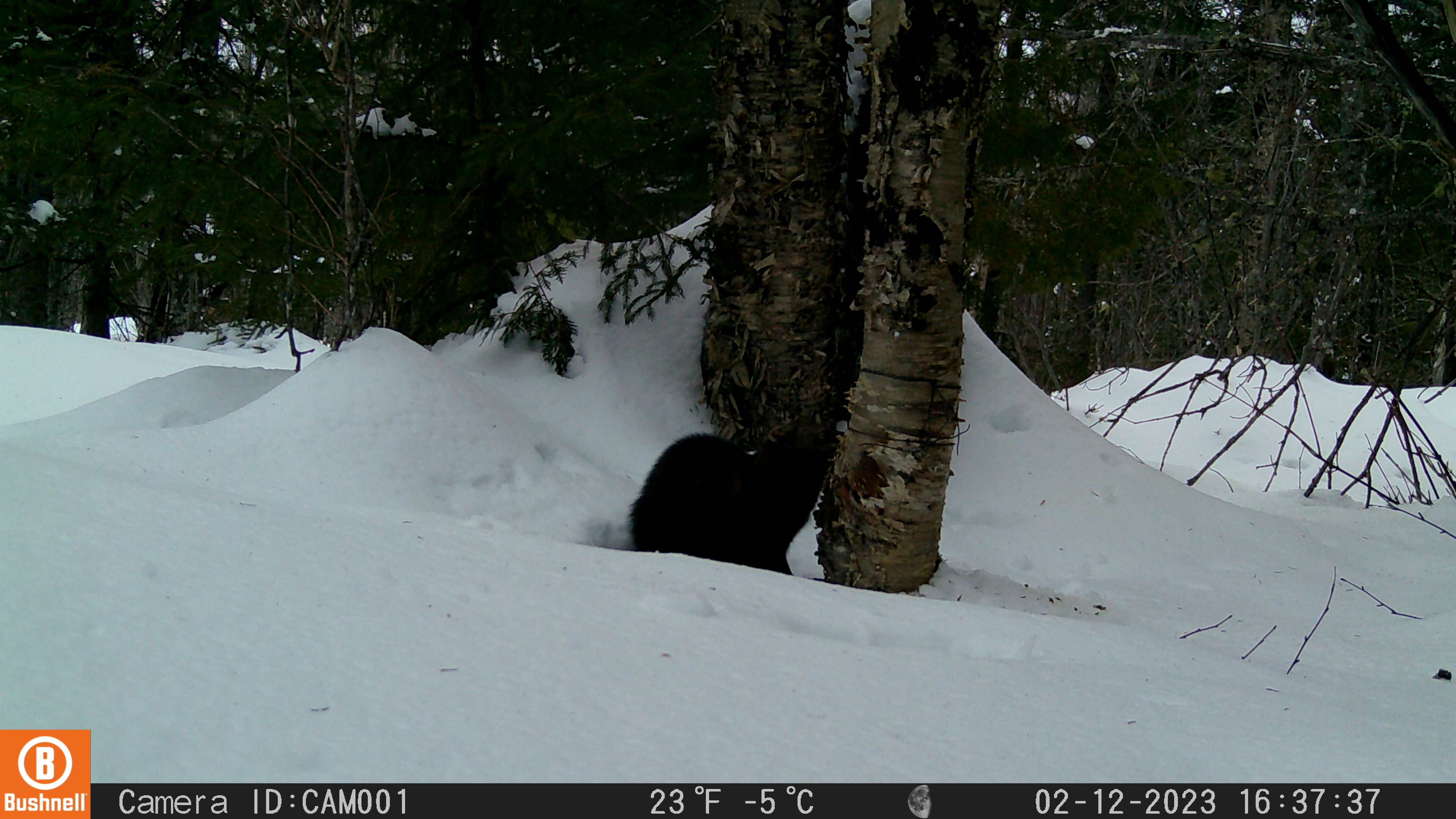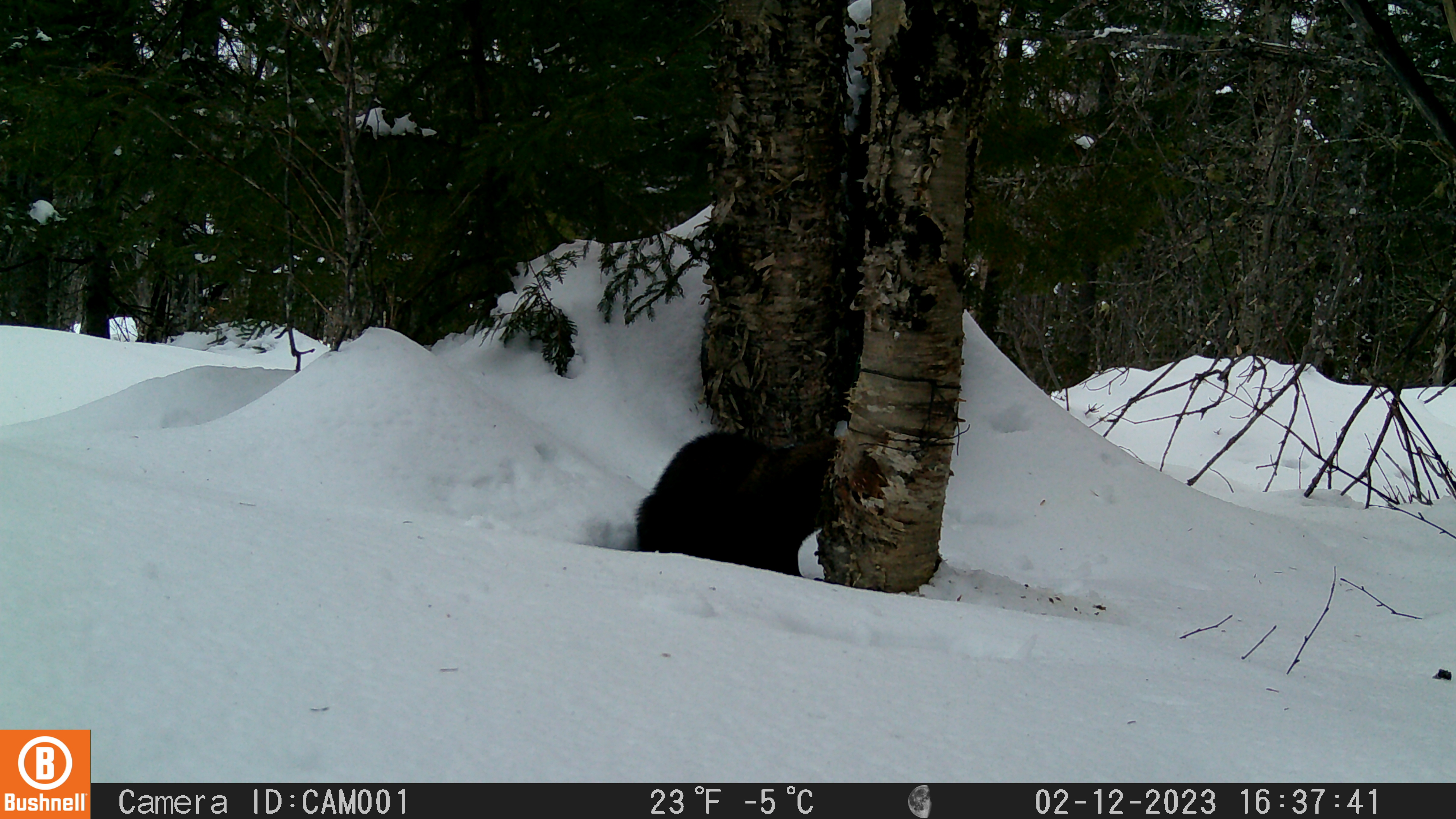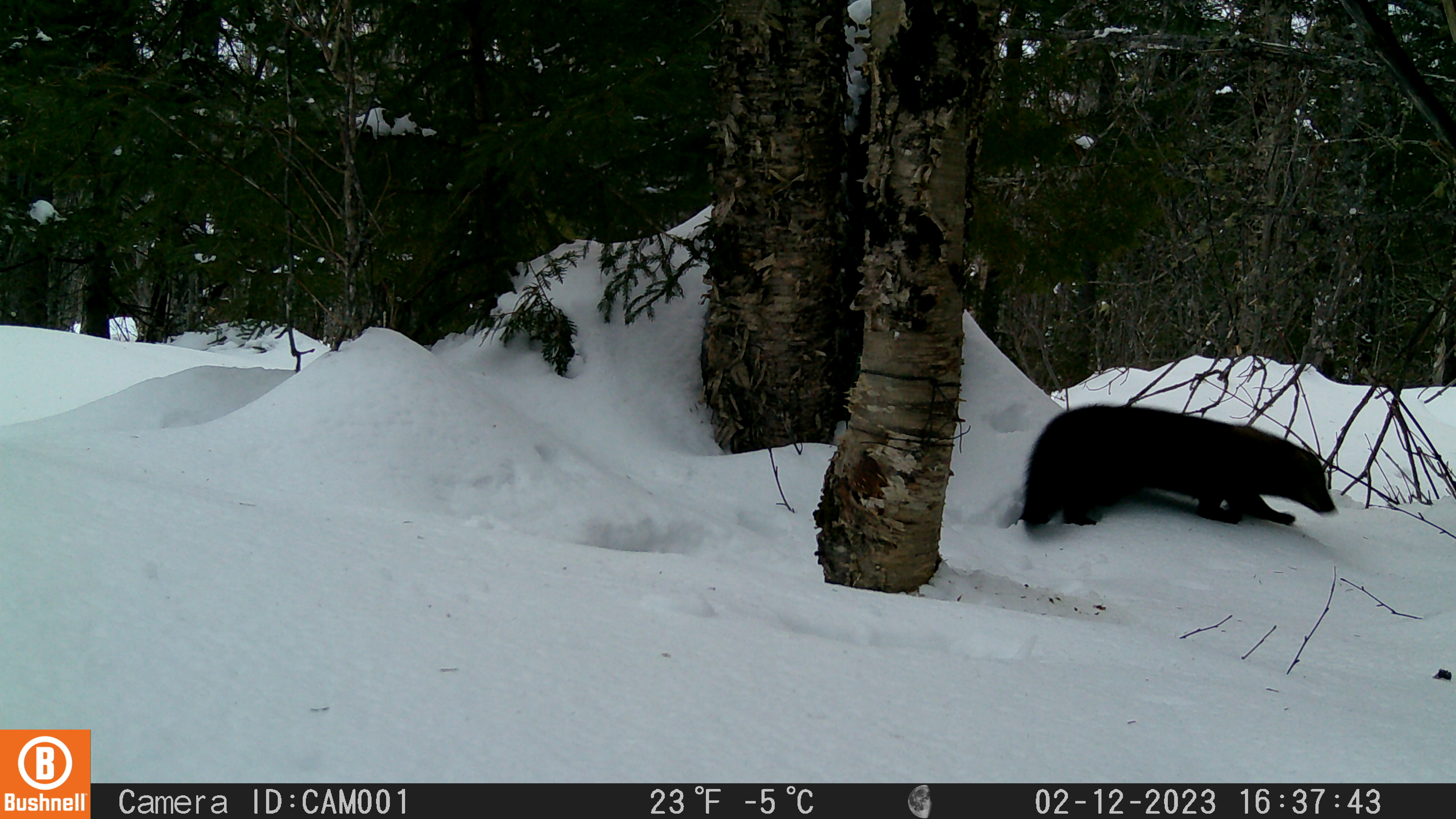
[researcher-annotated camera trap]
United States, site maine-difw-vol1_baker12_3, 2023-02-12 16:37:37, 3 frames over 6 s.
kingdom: Animalia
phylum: Chordata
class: Mammalia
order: Carnivora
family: Mustelidae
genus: Pekania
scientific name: Pekania pennanti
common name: fisher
Fisher (Pekania pennanti).